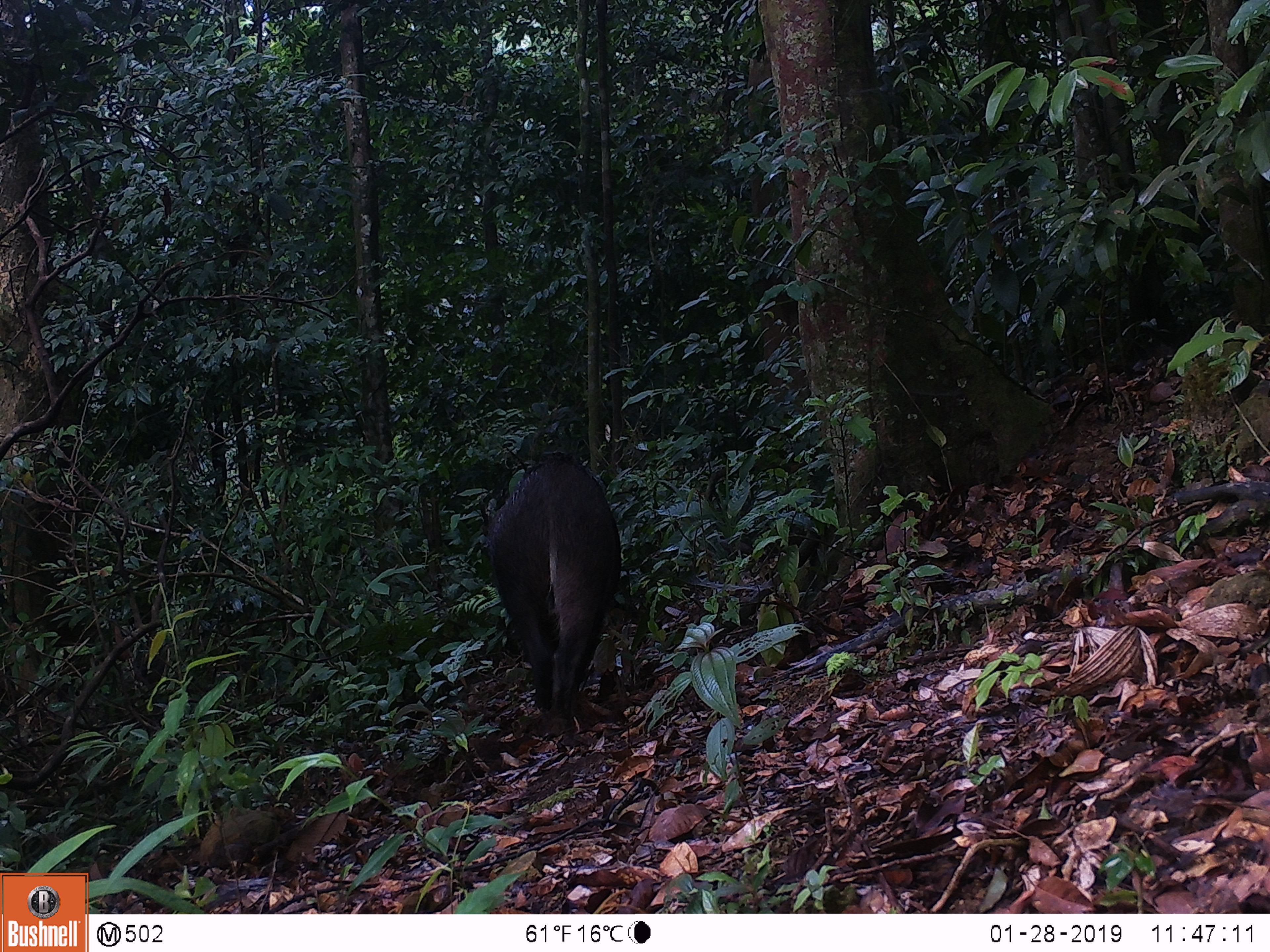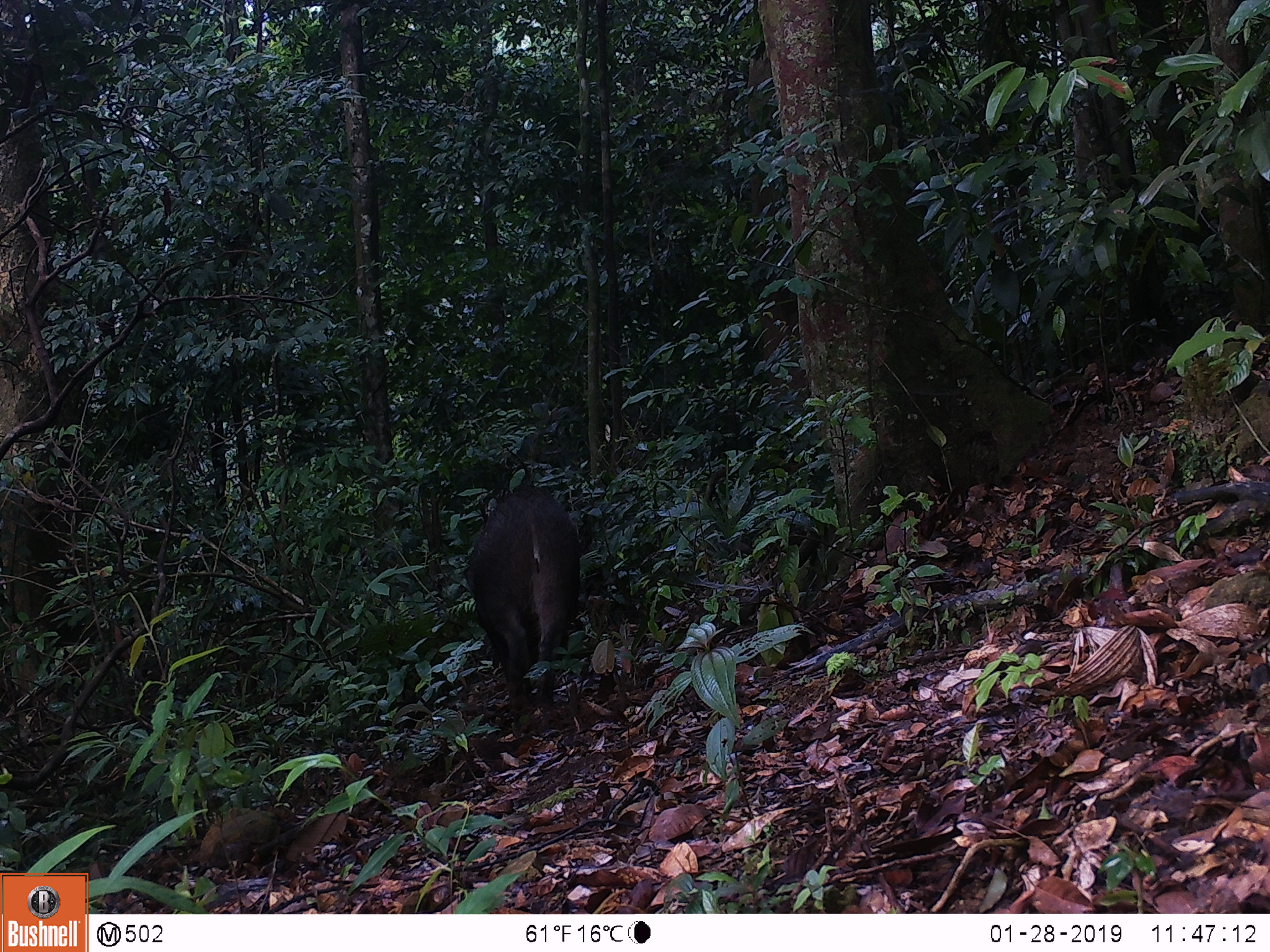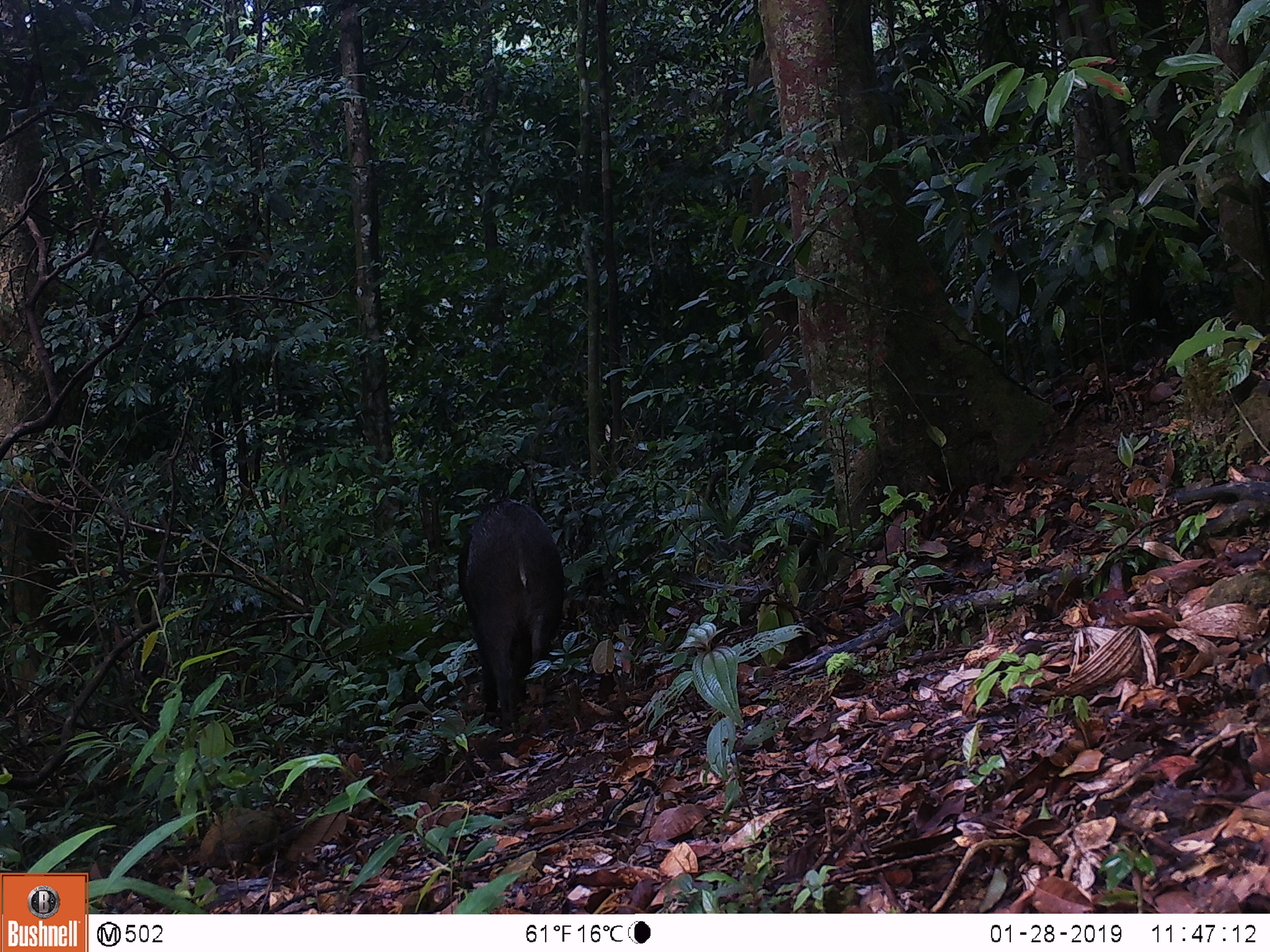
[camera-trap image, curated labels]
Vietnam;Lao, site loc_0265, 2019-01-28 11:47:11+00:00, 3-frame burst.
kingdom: Animalia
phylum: Chordata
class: Mammalia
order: Artiodactyla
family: Suidae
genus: Sus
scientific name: Sus scrofa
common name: eurasian wild pig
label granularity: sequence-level